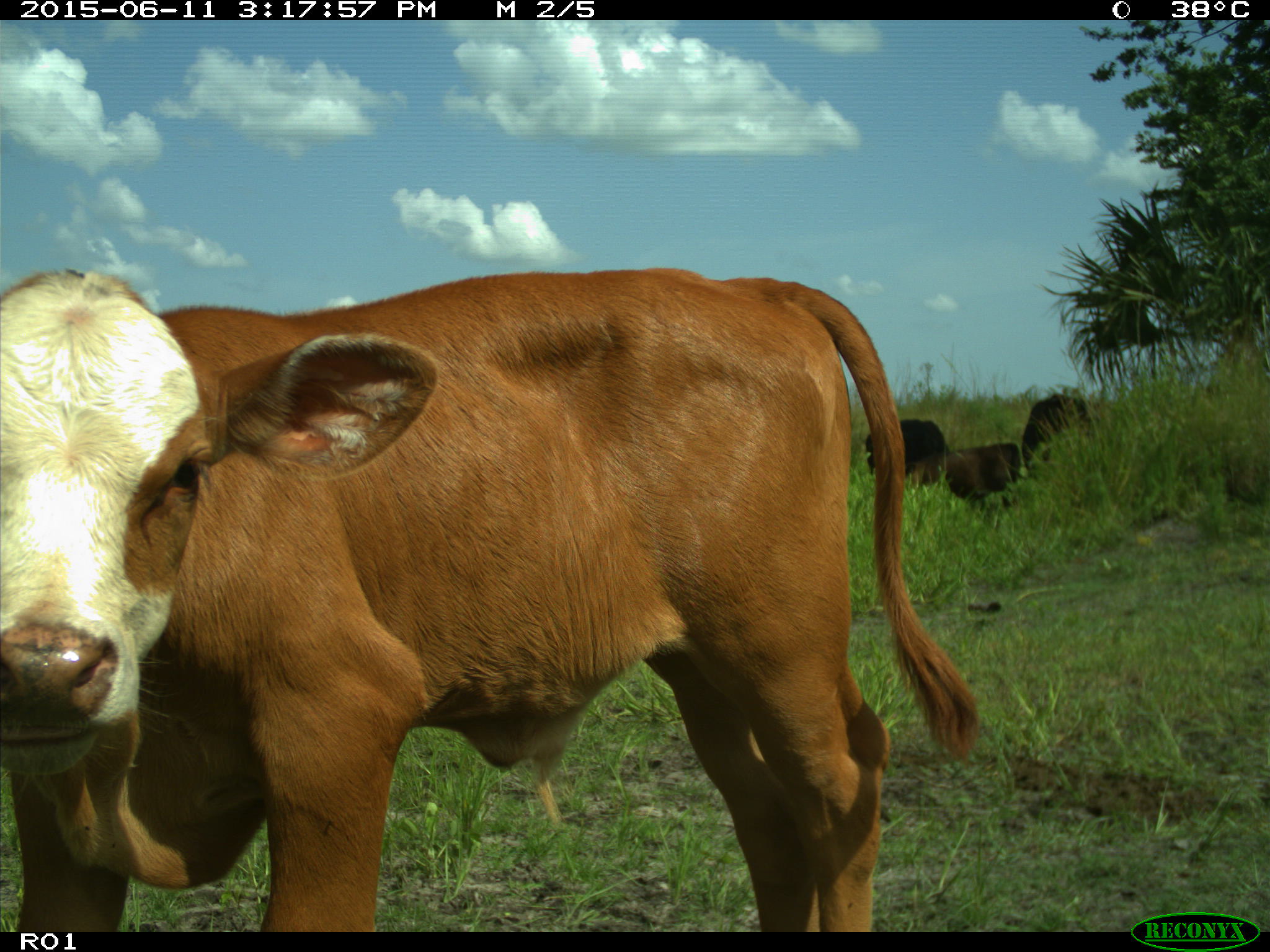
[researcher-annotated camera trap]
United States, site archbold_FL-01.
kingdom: Animalia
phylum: Chordata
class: Mammalia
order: Artiodactyla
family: Bovidae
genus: Bos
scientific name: Bos taurus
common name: domestic cow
Bos taurus (domestic cow).